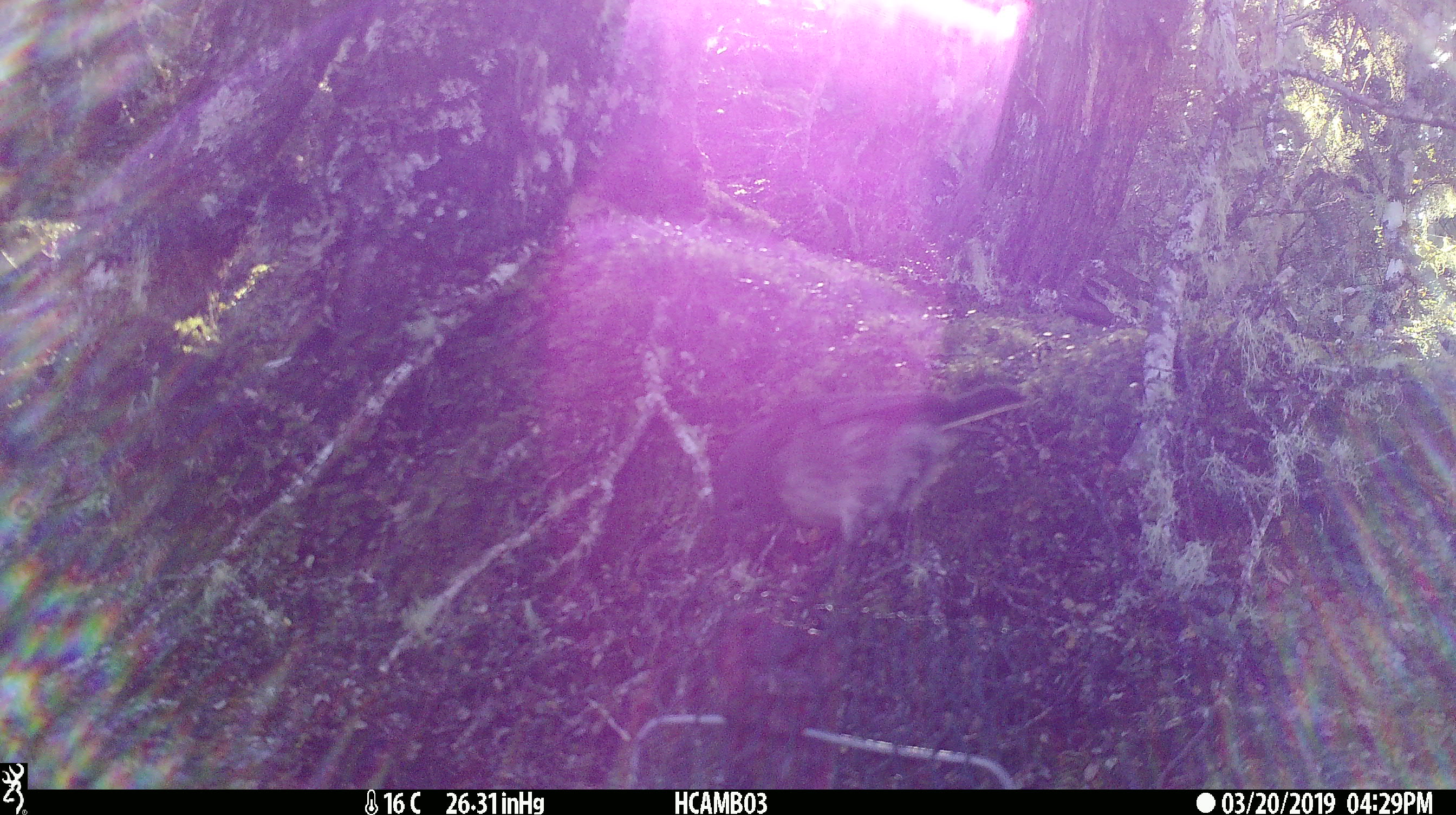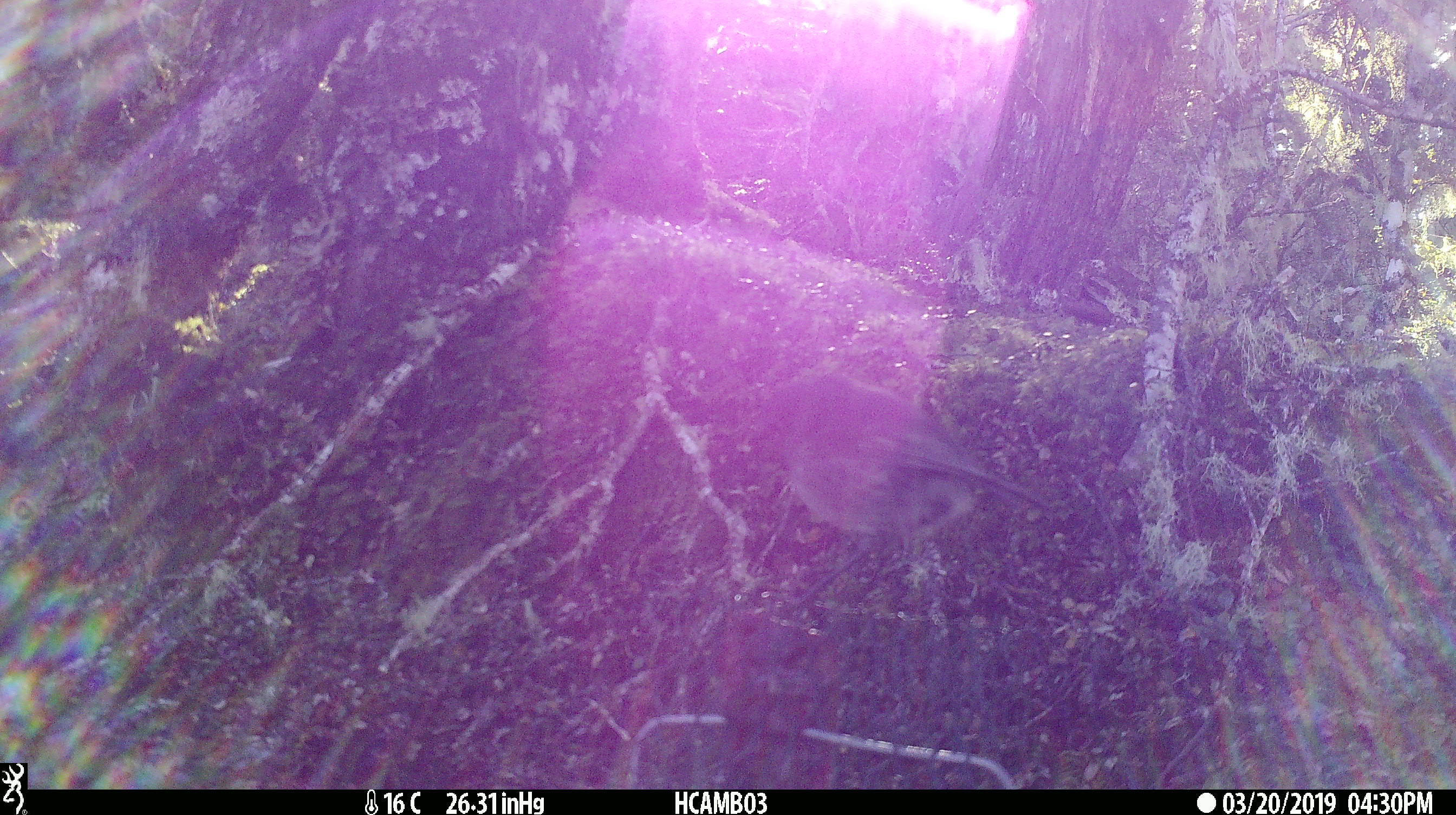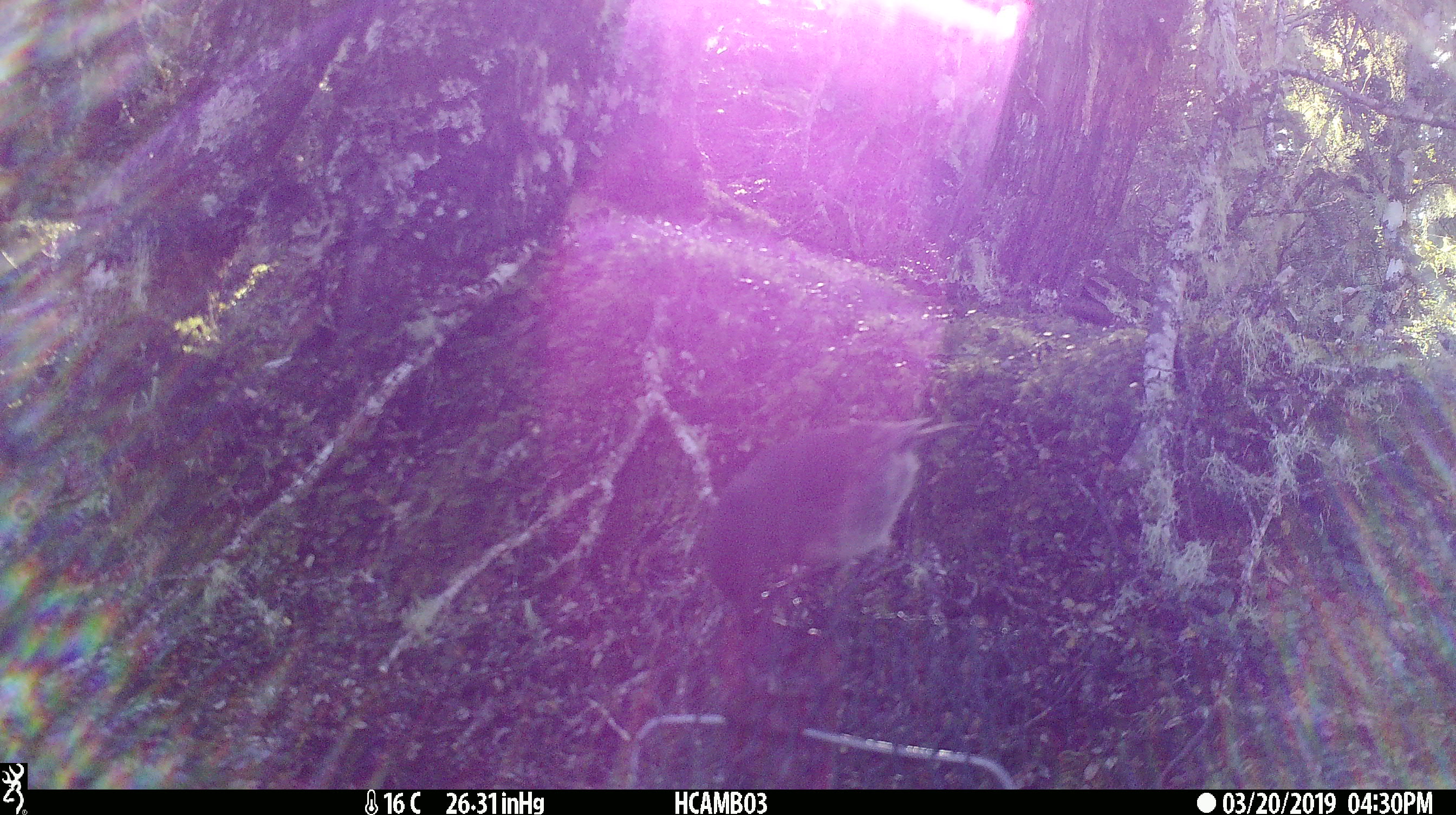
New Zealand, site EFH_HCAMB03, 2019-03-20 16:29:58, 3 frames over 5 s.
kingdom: Animalia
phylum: Chordata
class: Aves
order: Passeriformes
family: Petroicidae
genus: Petroica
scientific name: Petroica australis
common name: new zealand robin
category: robin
Robin (new zealand robin) (Petroica australis).